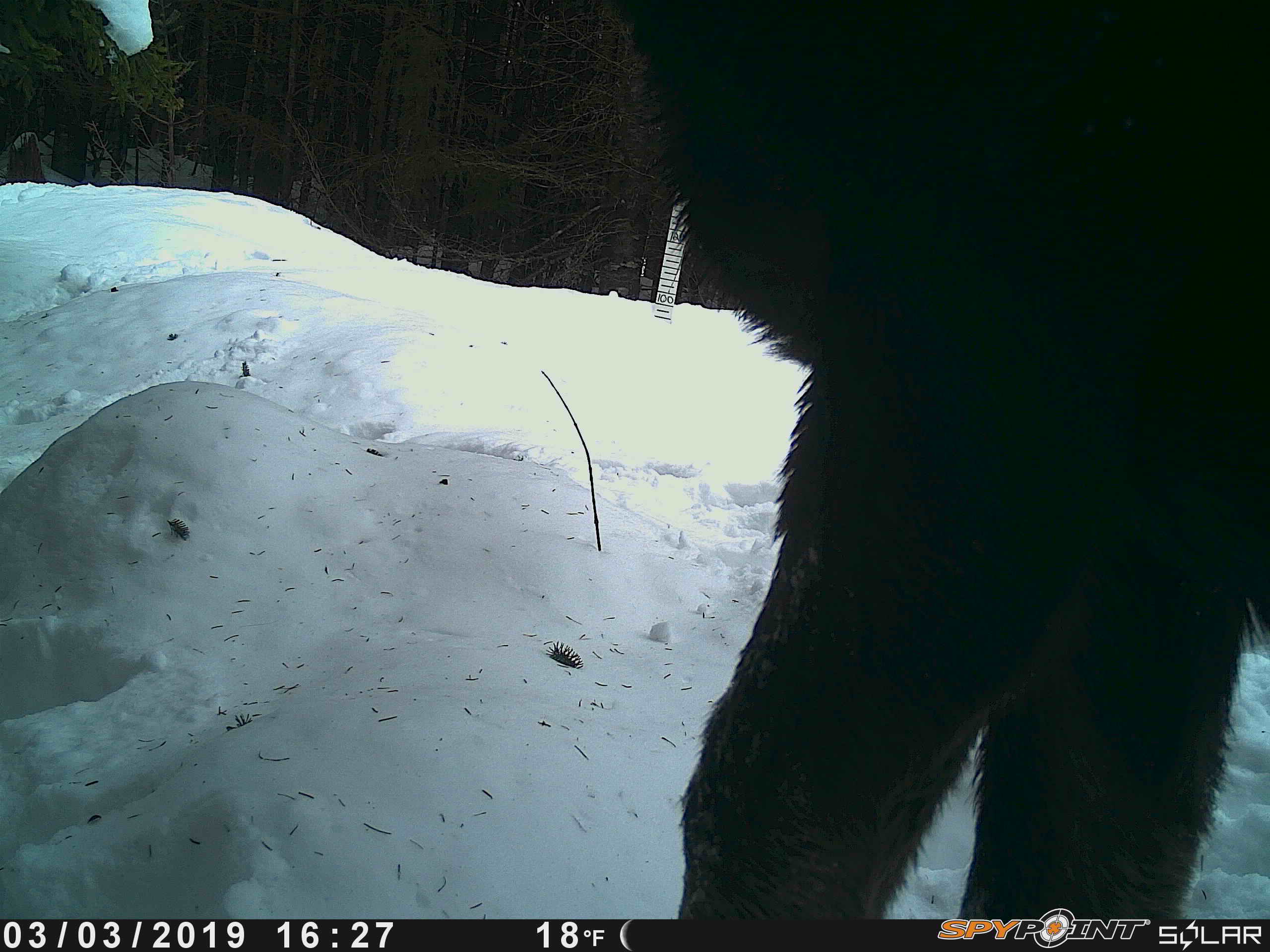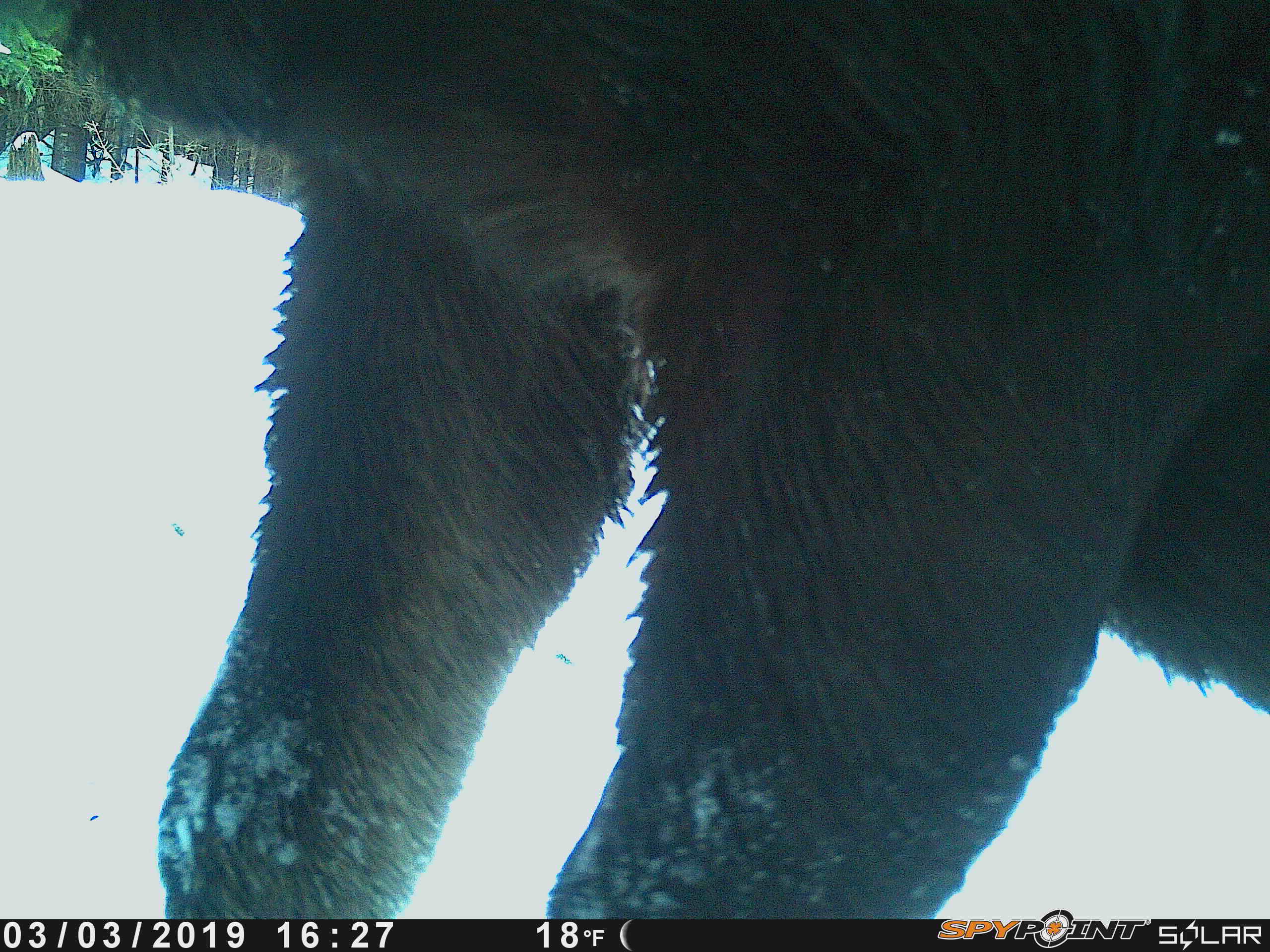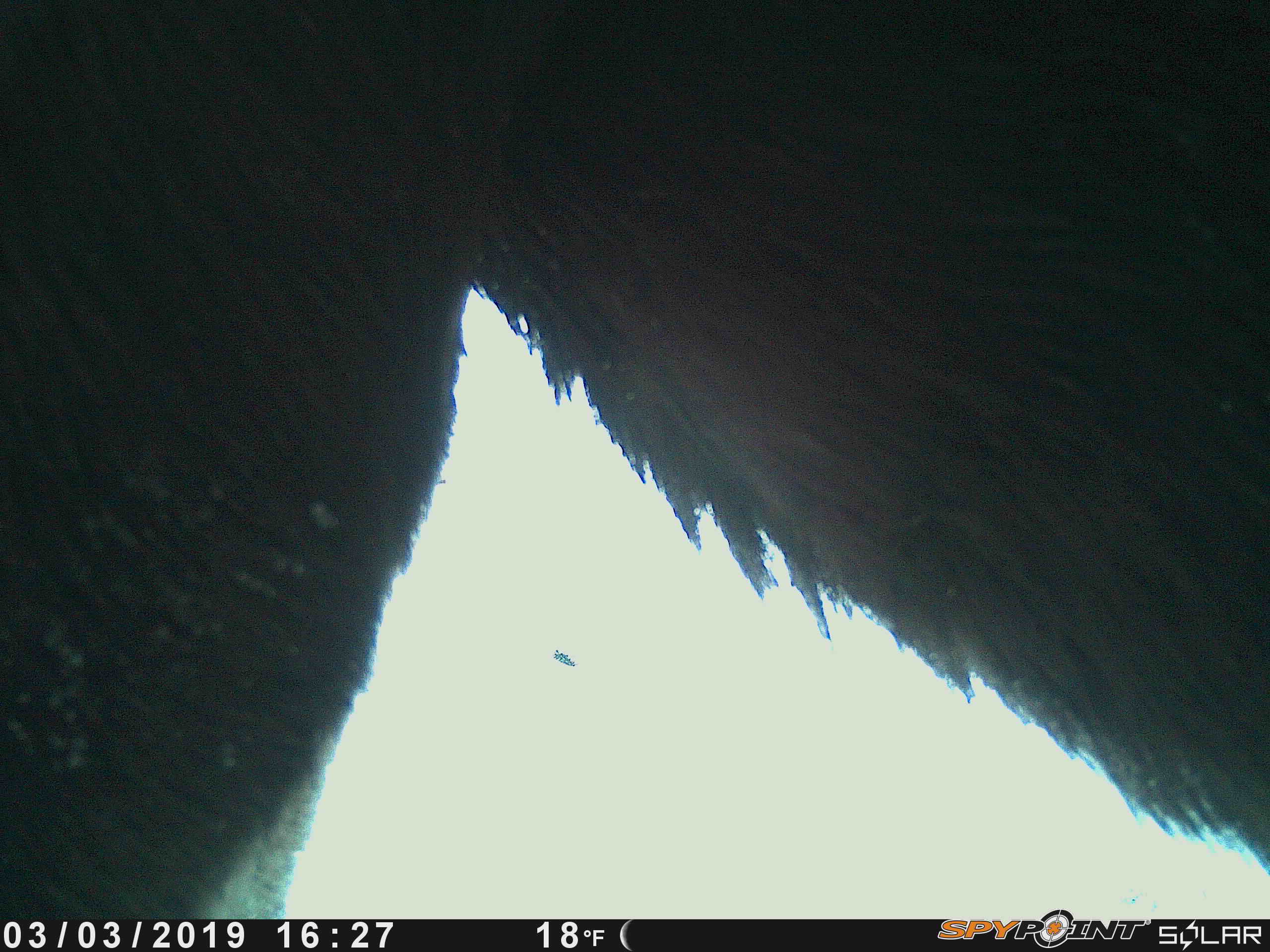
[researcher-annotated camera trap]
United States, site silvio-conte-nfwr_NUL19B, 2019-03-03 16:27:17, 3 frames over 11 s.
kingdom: Animalia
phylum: Chordata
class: Mammalia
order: Artiodactyla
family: Cervidae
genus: Alces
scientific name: Alces alces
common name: moose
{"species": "moose (Alces alces)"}